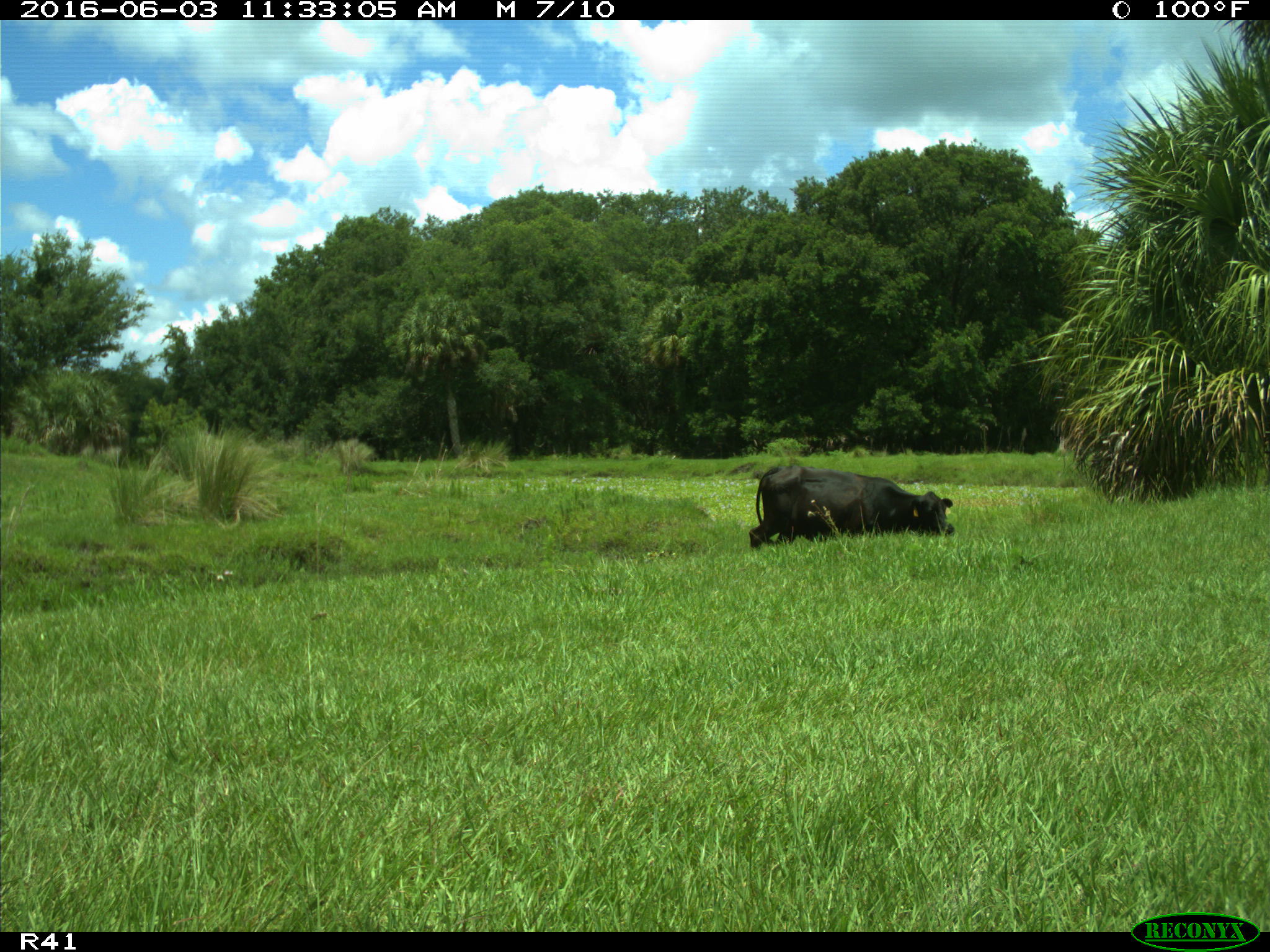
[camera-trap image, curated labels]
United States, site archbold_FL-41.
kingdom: Animalia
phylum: Chordata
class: Mammalia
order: Artiodactyla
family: Bovidae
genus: Bos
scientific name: Bos taurus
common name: domestic cow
Bos taurus (domestic cow).